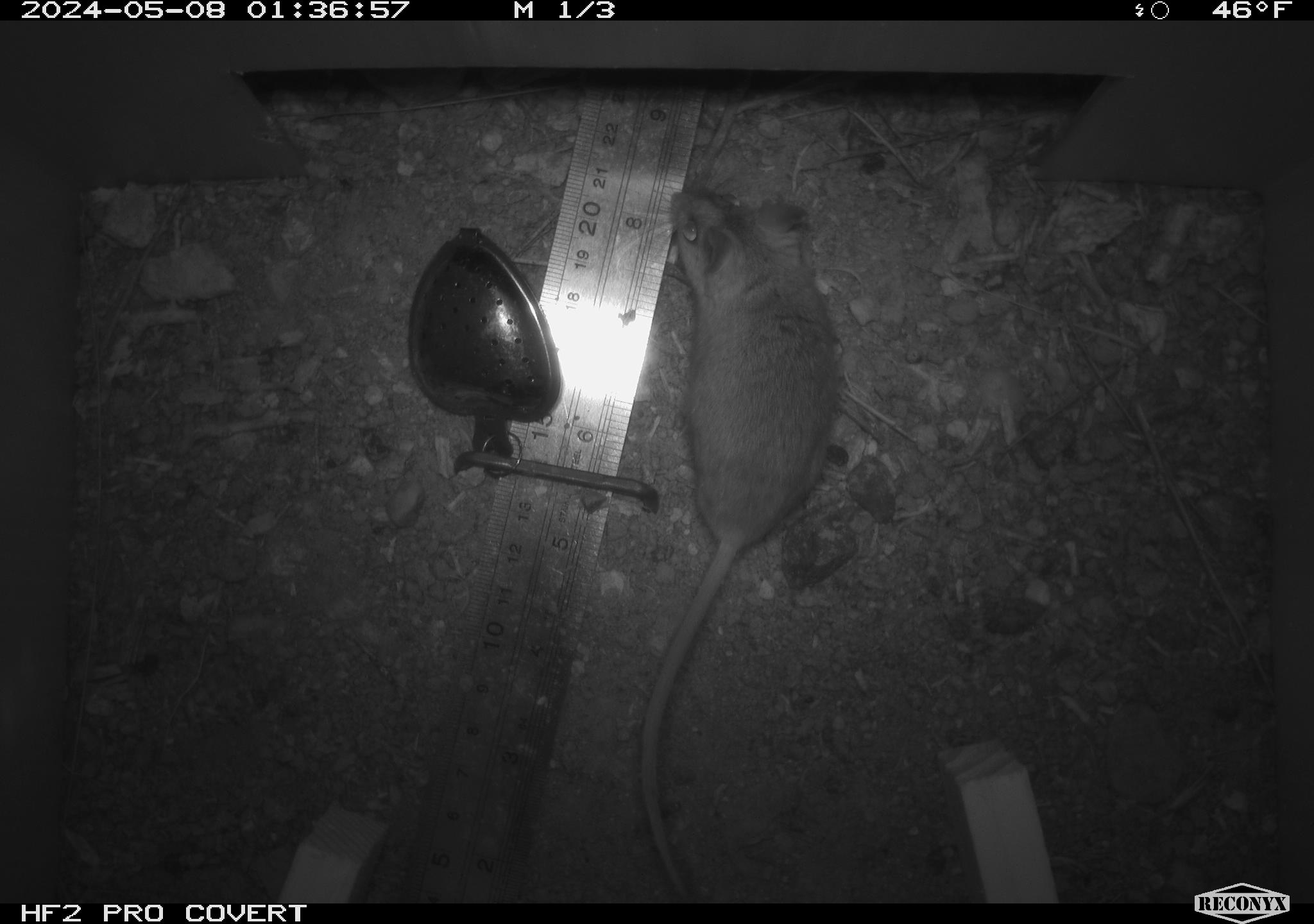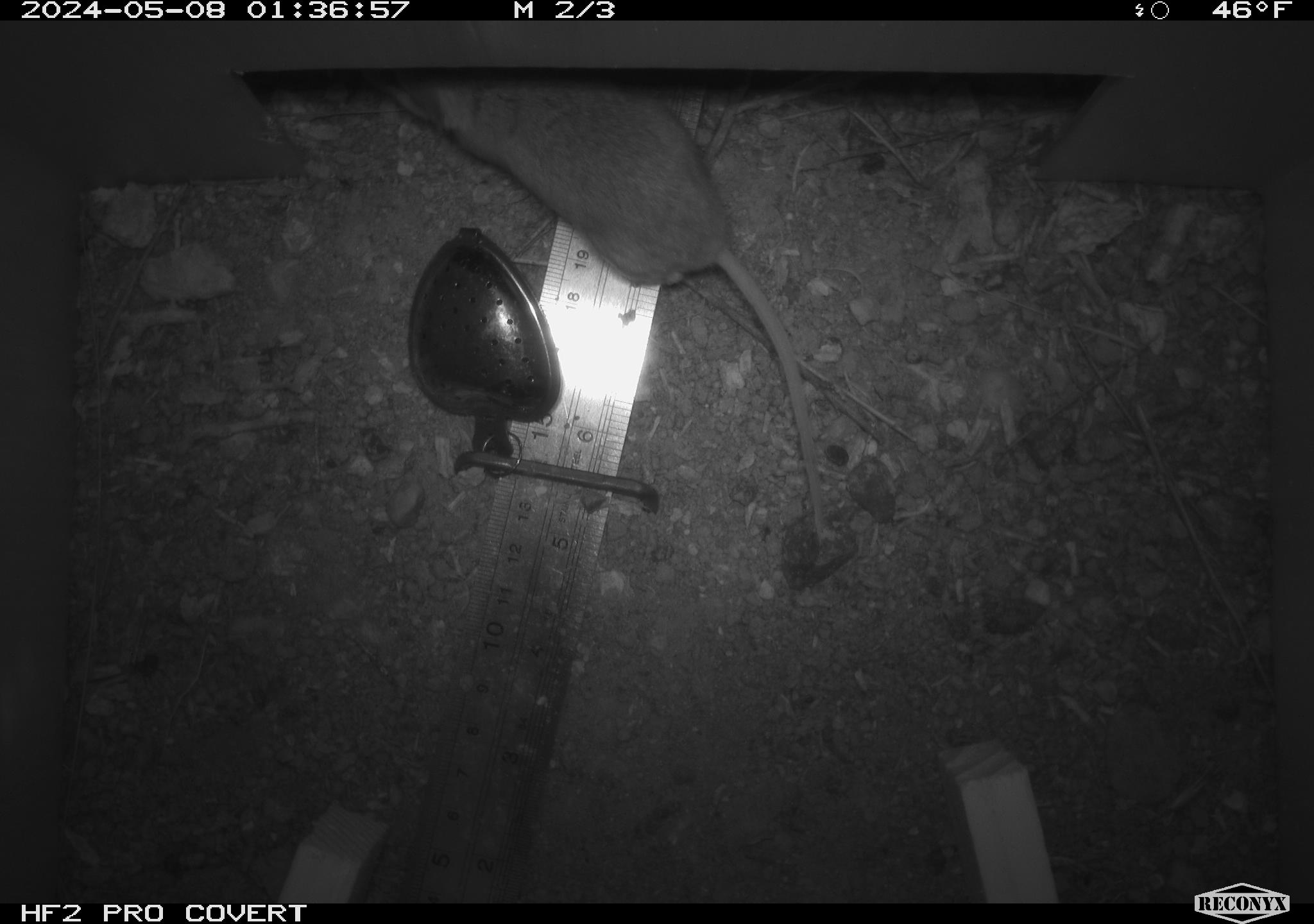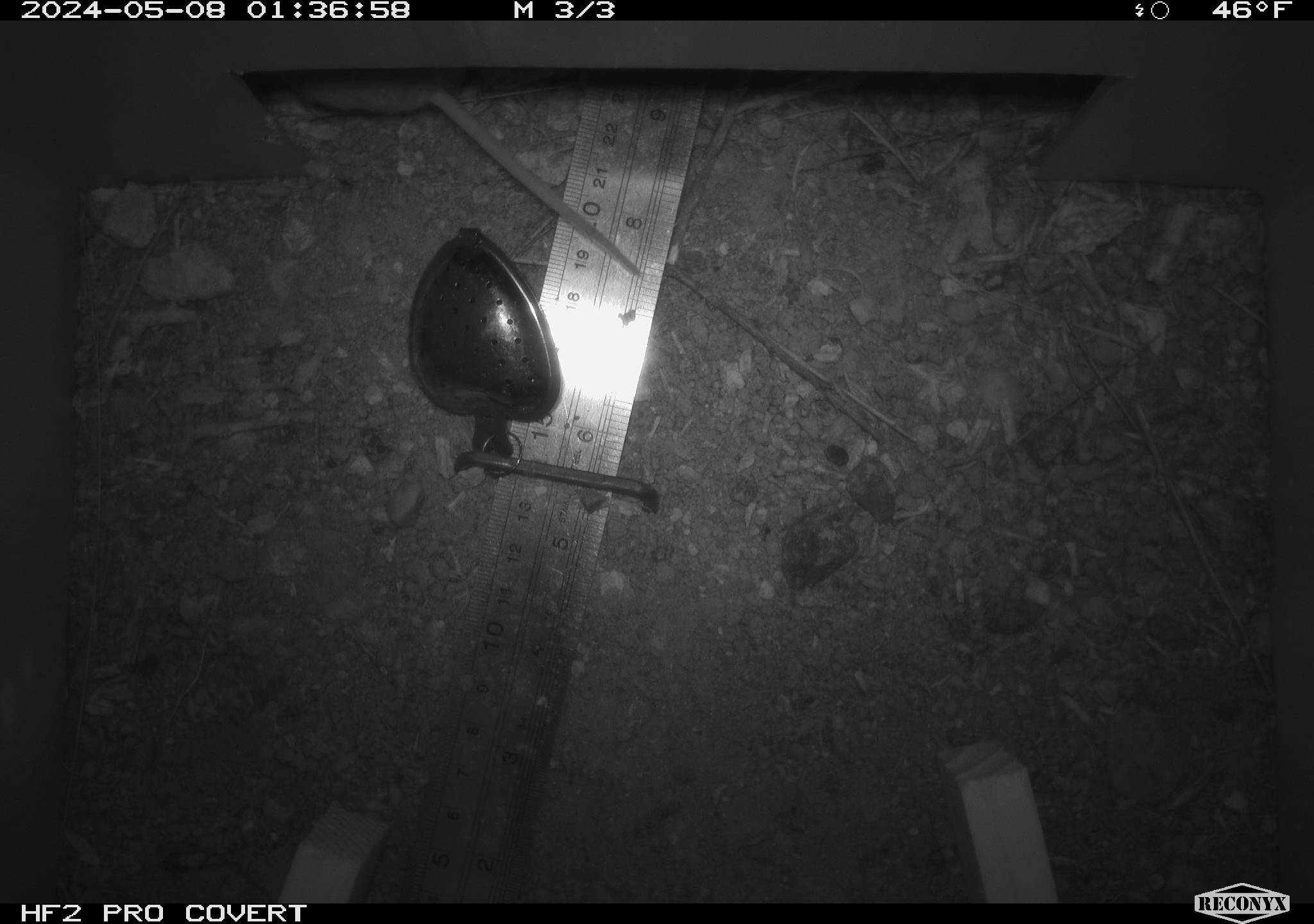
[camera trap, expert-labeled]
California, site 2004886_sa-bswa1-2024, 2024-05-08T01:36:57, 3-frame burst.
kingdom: Animalia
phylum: Chordata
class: Mammalia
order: Rodentia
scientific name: Rodentia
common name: mouse species